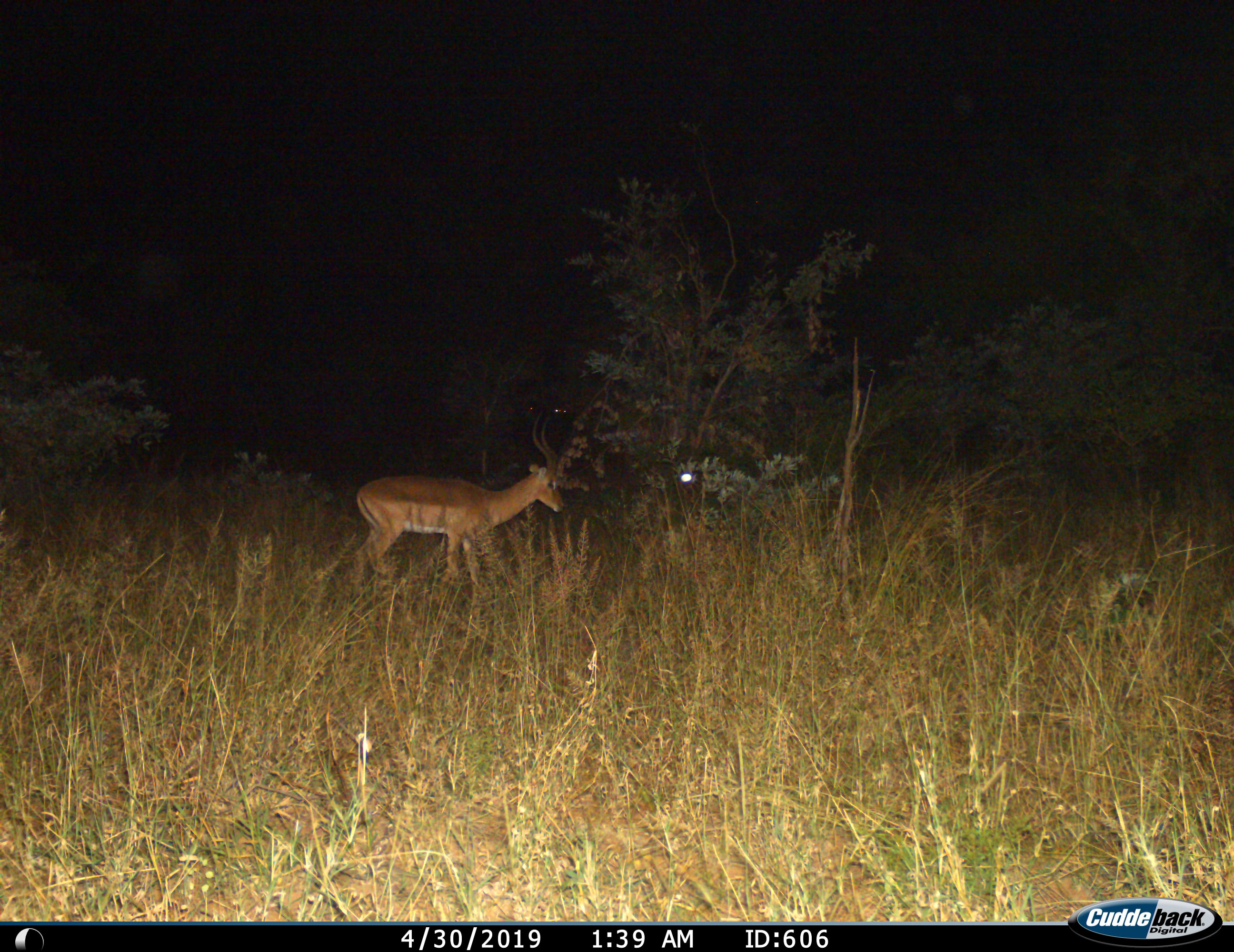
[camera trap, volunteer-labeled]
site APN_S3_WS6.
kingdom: Animalia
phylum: Chordata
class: Mammalia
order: Artiodactyla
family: Bovidae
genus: Aepyceros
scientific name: Aepyceros melampus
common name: impala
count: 1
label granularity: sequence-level